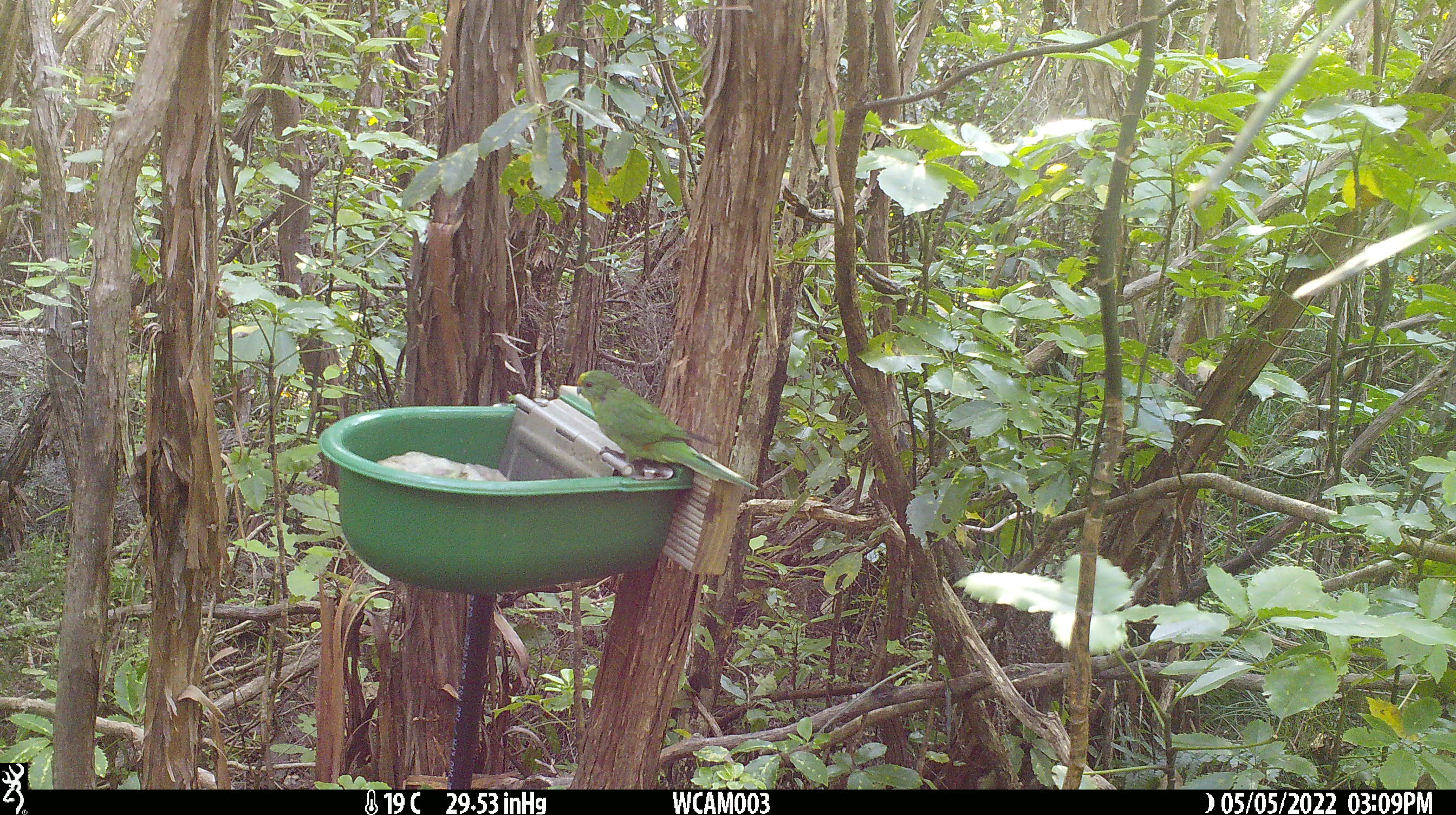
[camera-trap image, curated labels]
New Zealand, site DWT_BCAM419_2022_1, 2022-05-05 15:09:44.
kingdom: Animalia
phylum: Chordata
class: Aves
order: Psittaciformes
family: Psittaculidae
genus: Cyanoramphus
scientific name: Cyanoramphus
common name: parakeet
Parakeet (Cyanoramphus).